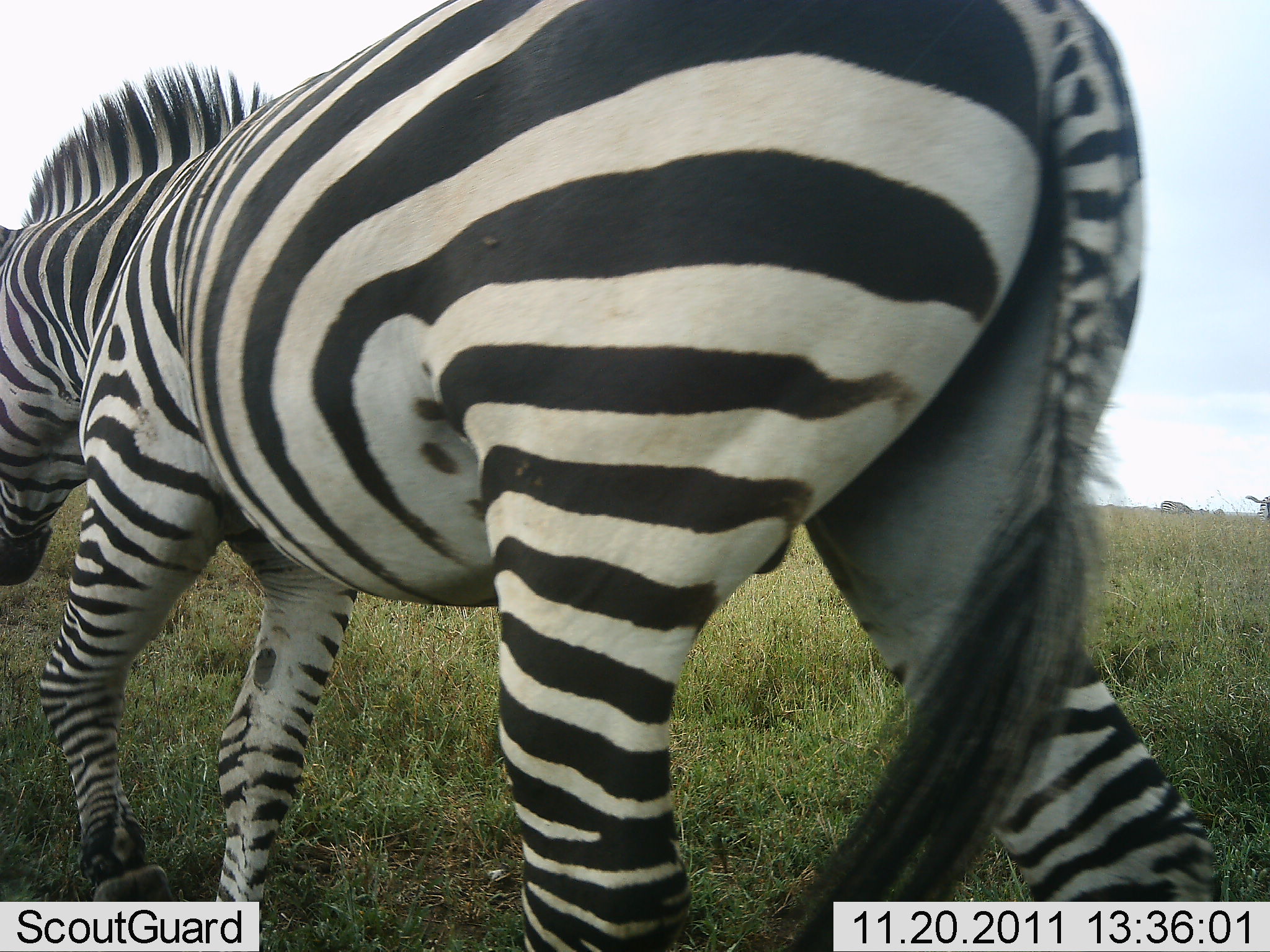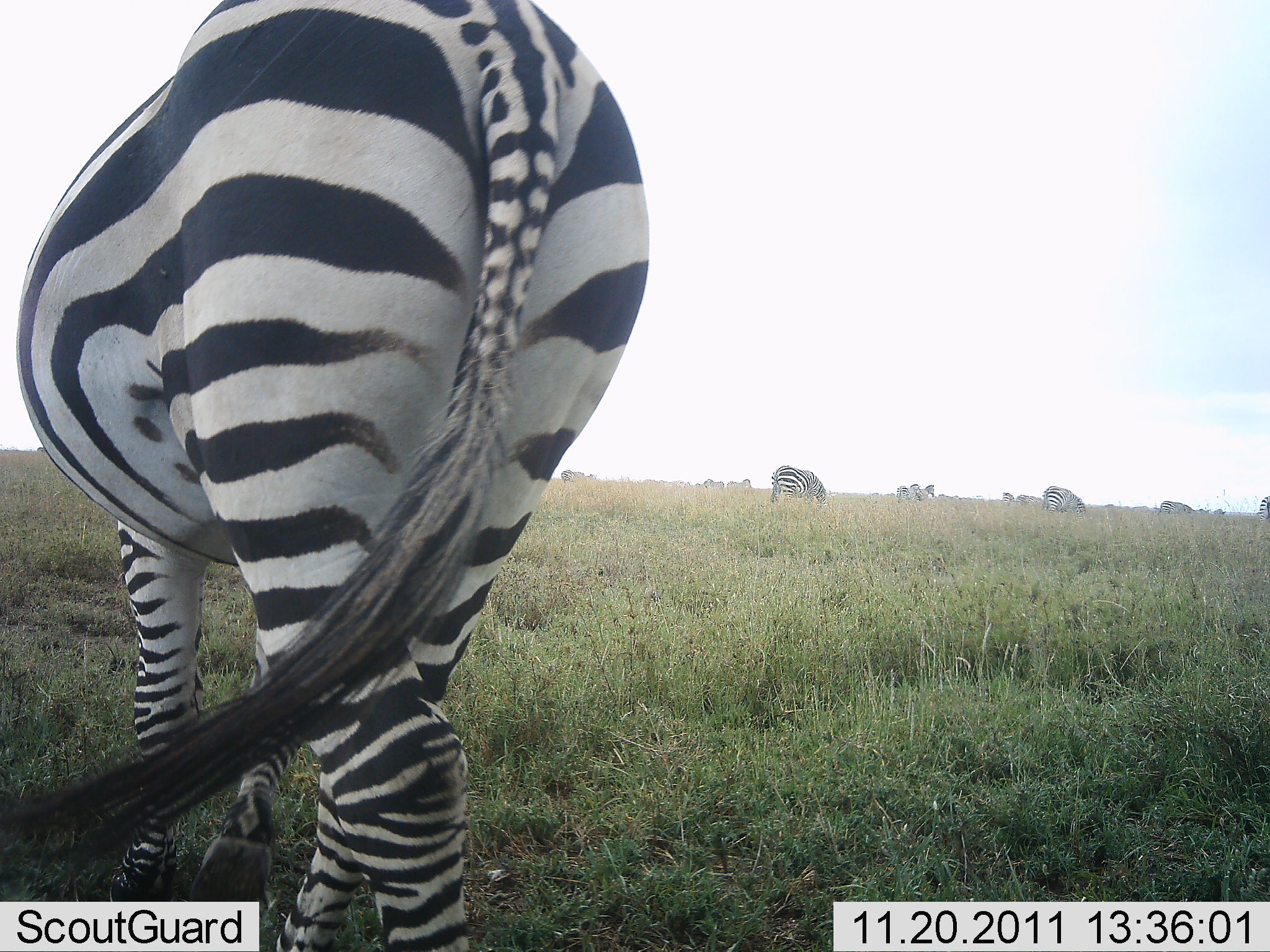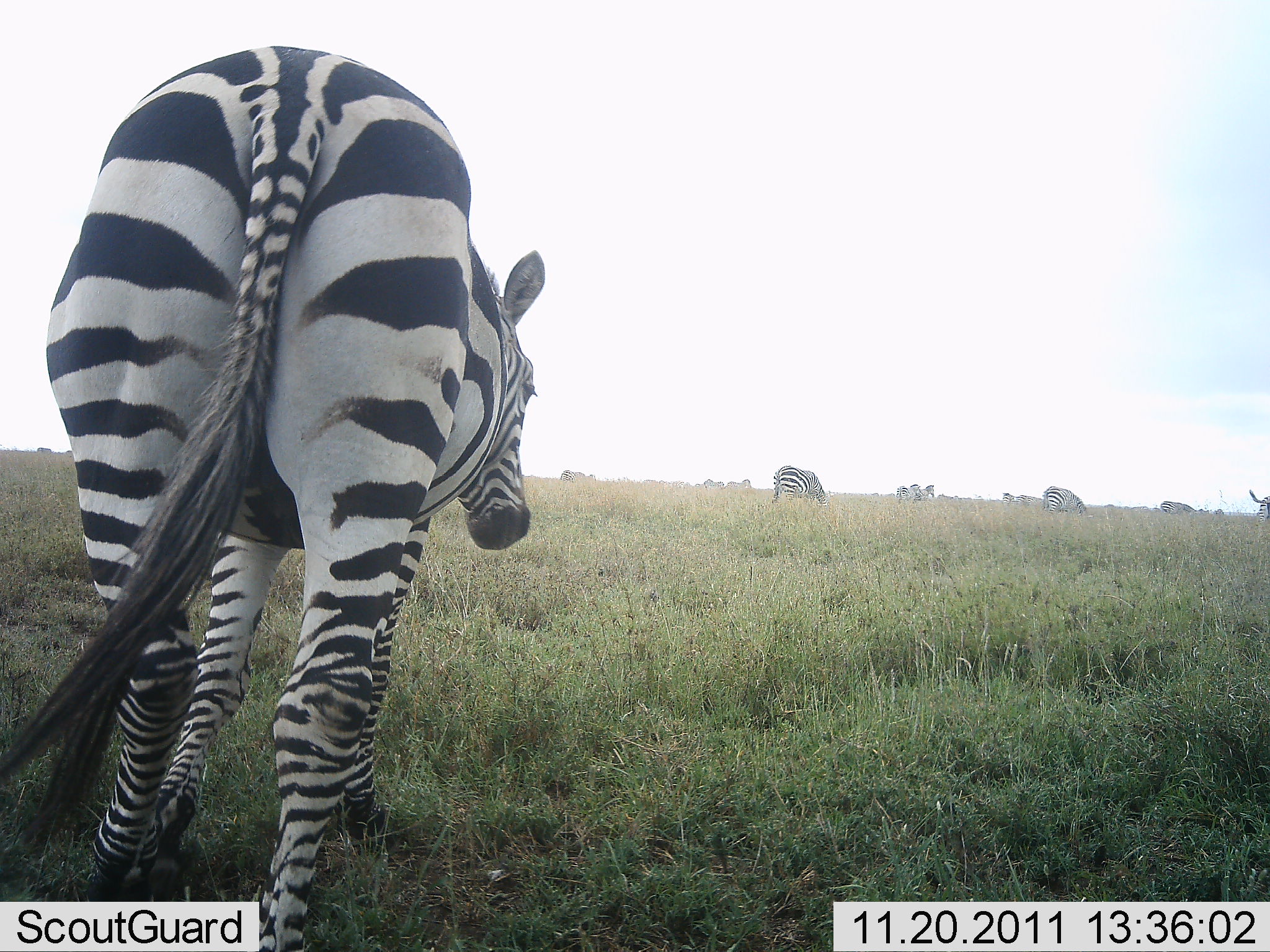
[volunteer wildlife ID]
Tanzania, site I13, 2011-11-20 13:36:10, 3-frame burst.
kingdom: Animalia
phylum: Chordata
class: Mammalia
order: Perissodactyla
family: Equidae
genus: Equus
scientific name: Equus quagga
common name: plains zebra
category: zebra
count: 8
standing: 45%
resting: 0%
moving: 73%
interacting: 9%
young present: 0%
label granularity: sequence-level